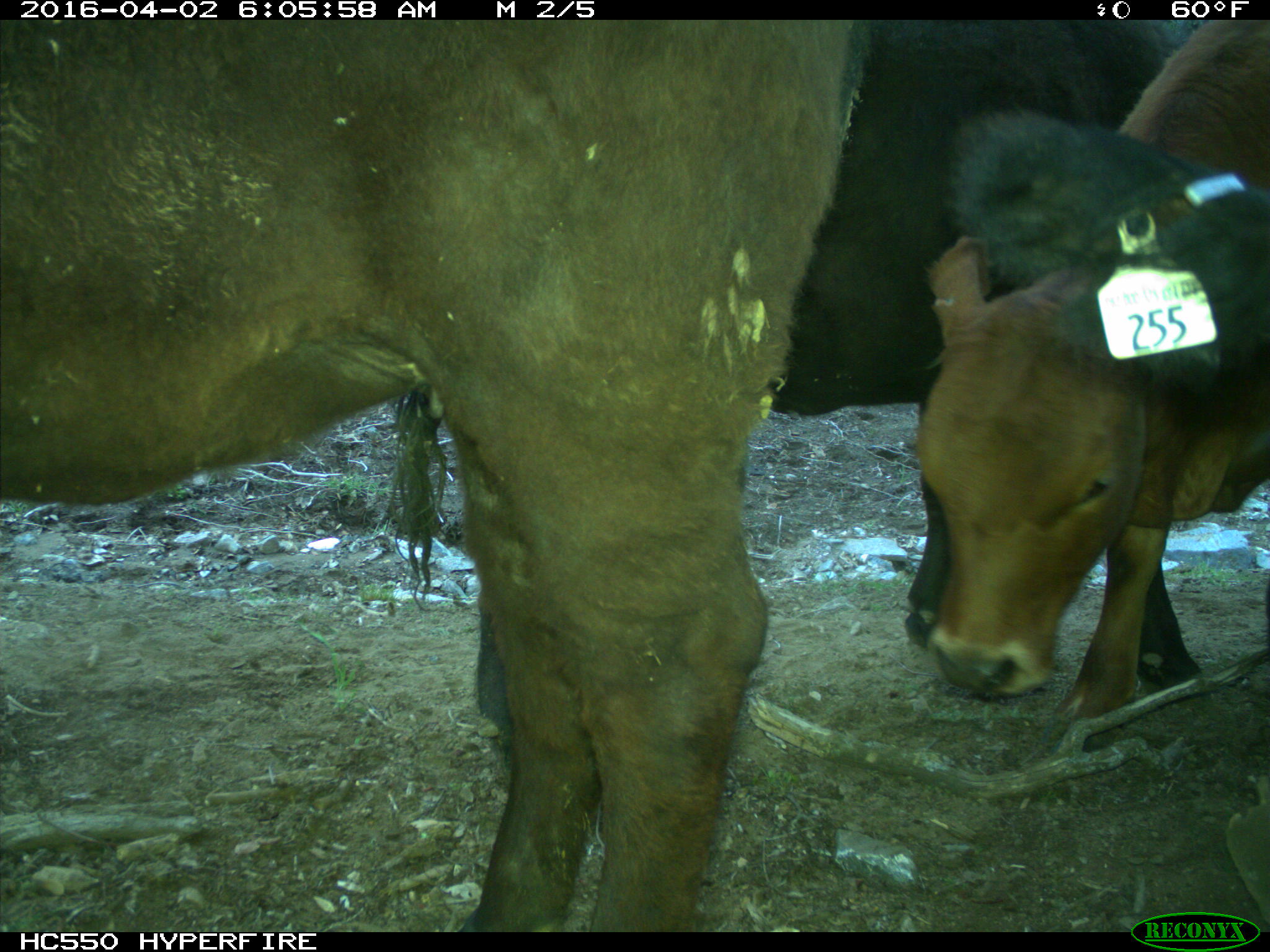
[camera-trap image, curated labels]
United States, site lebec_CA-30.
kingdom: Animalia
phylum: Chordata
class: Mammalia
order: Artiodactyla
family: Bovidae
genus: Bos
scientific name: Bos taurus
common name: domestic cow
Bos taurus (domestic cow).